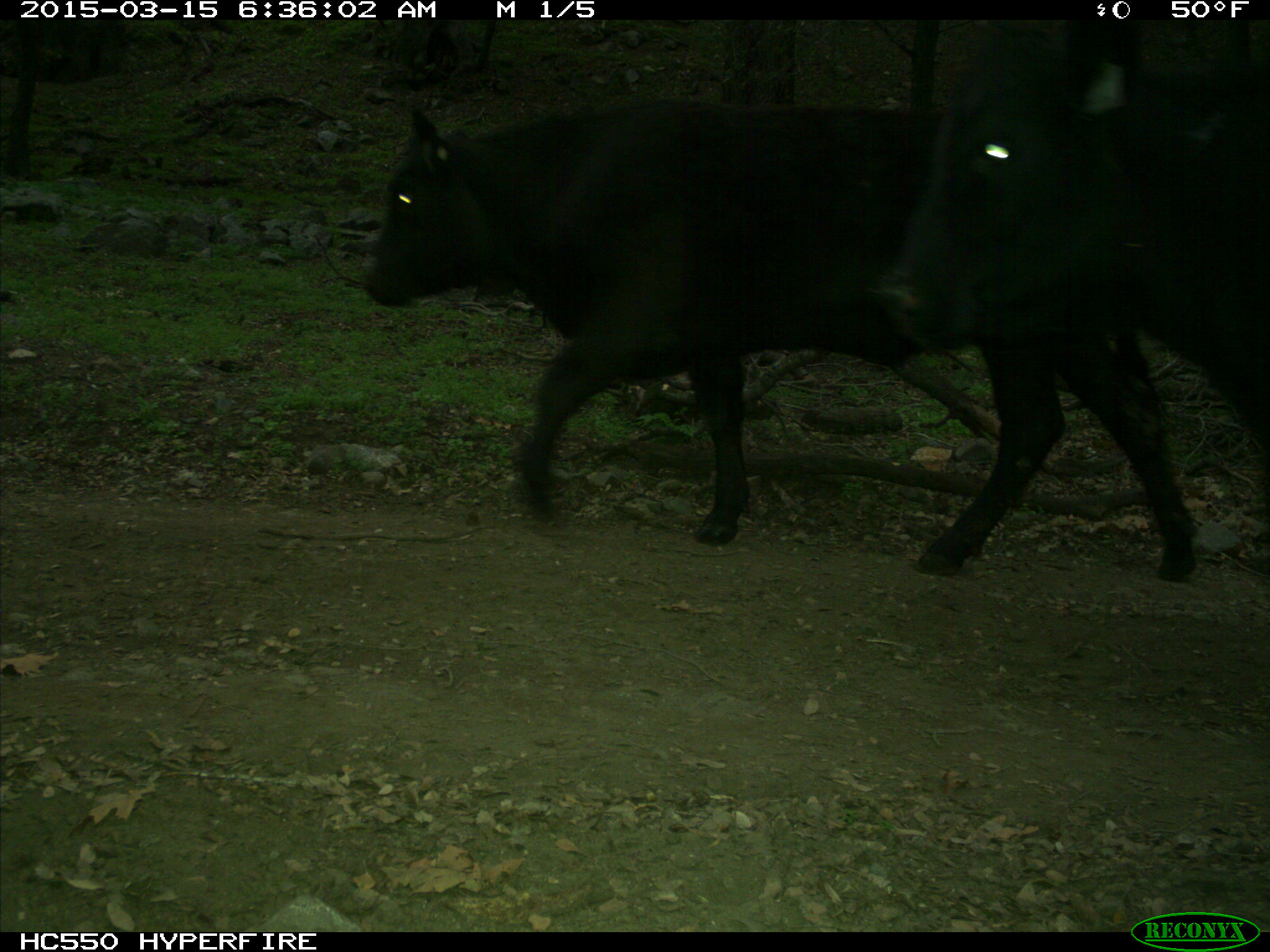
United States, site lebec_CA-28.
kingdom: Animalia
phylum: Chordata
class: Mammalia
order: Artiodactyla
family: Bovidae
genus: Bos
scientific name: Bos taurus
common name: domestic cow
Bos taurus (domestic cow).